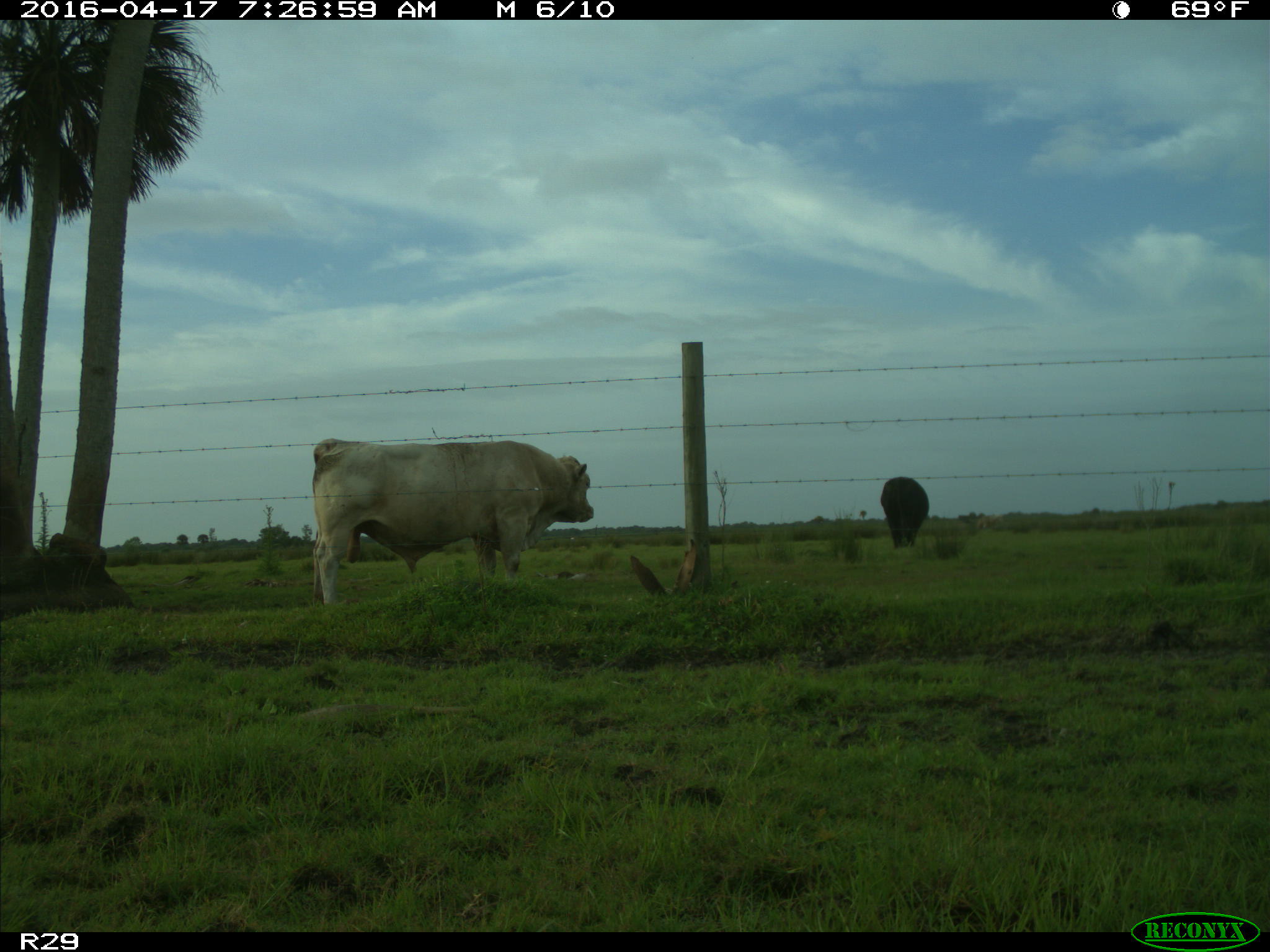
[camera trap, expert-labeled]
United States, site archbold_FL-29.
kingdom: Animalia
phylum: Chordata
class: Mammalia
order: Artiodactyla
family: Bovidae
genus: Bos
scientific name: Bos taurus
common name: domestic cow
Bos taurus (domestic cow).